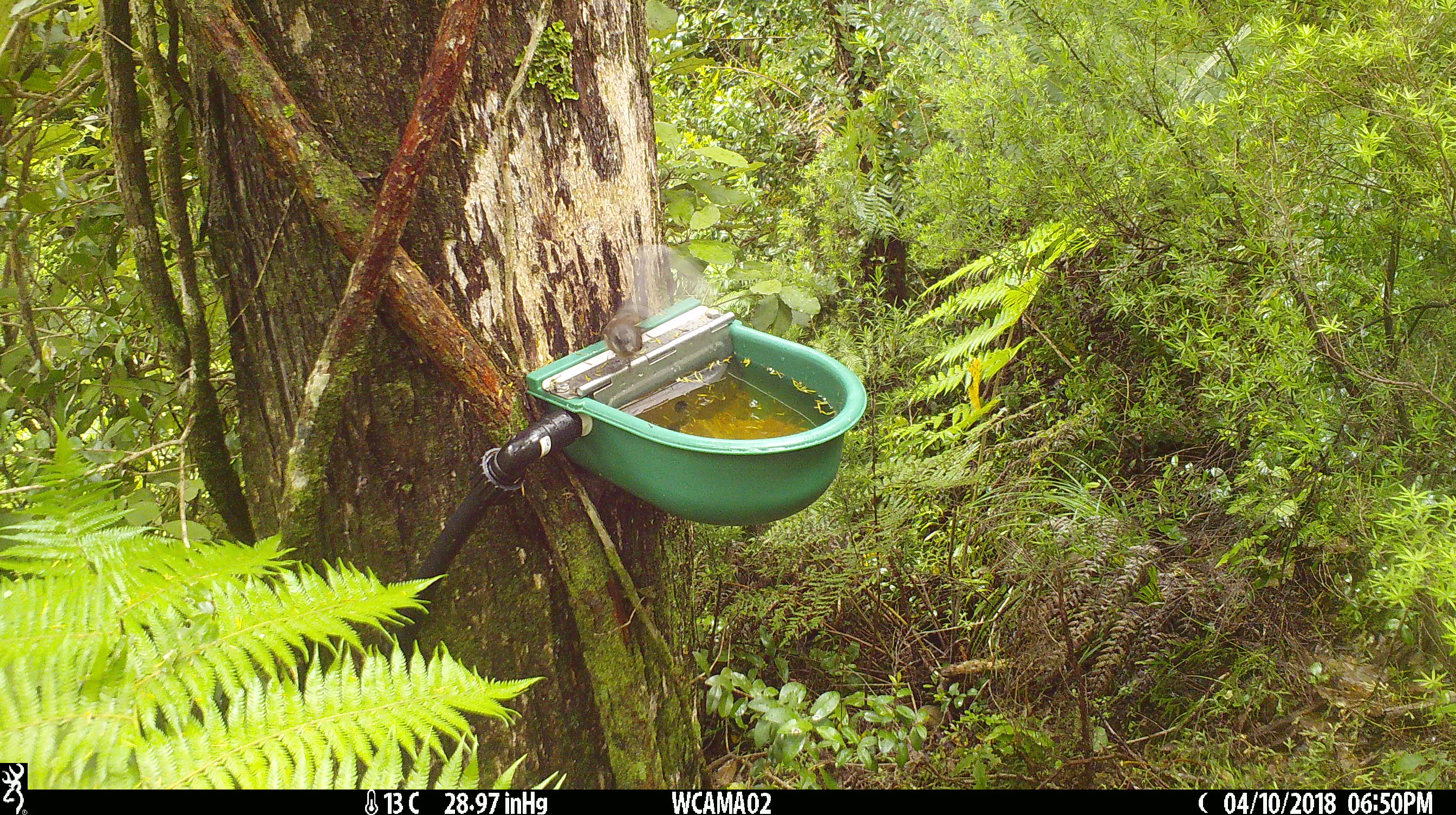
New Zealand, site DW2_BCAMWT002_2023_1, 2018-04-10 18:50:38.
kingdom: Animalia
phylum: Chordata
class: Aves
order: Passeriformes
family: Rhipiduridae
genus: Rhipidura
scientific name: Rhipidura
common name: fantails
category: fantail